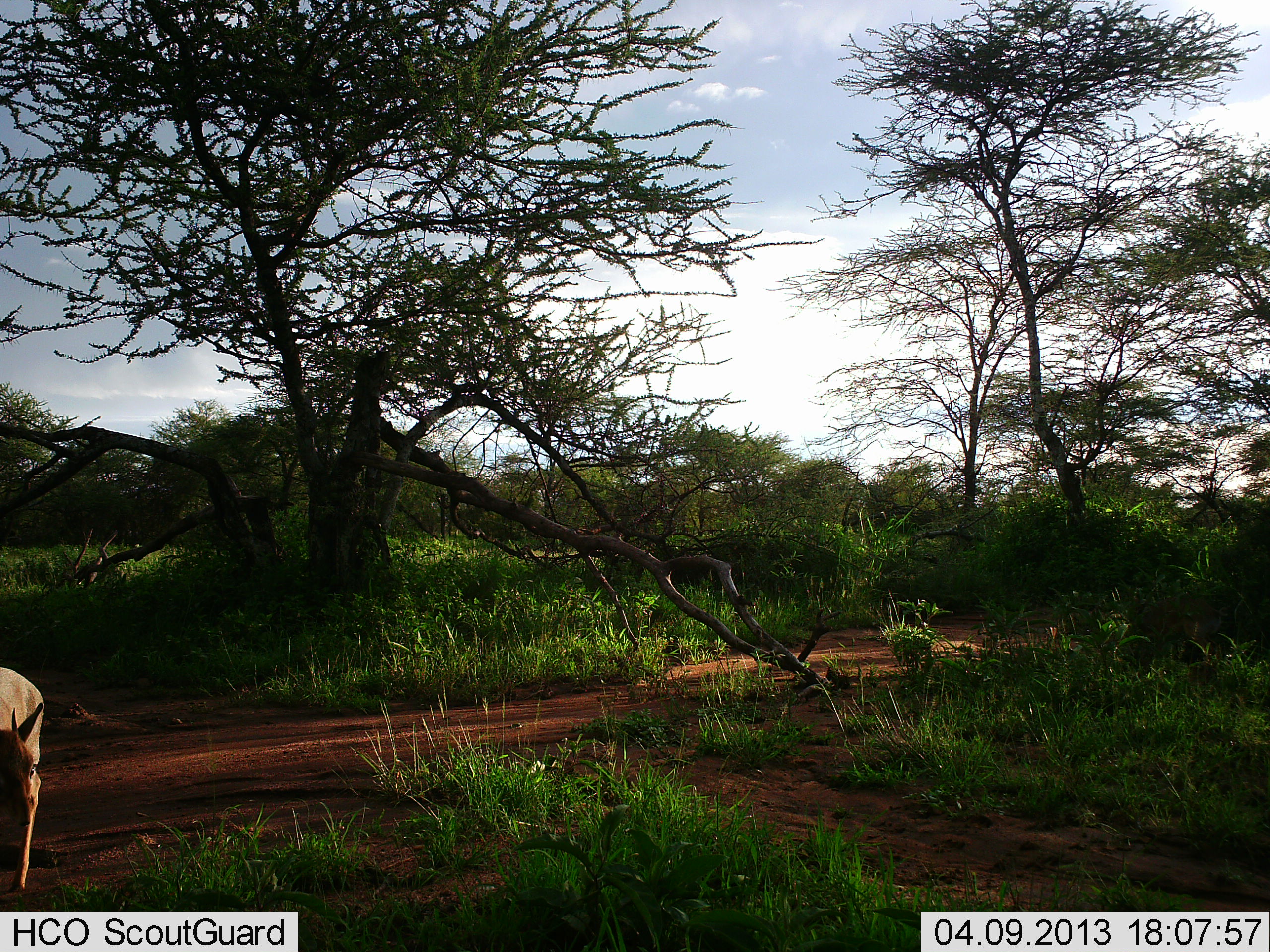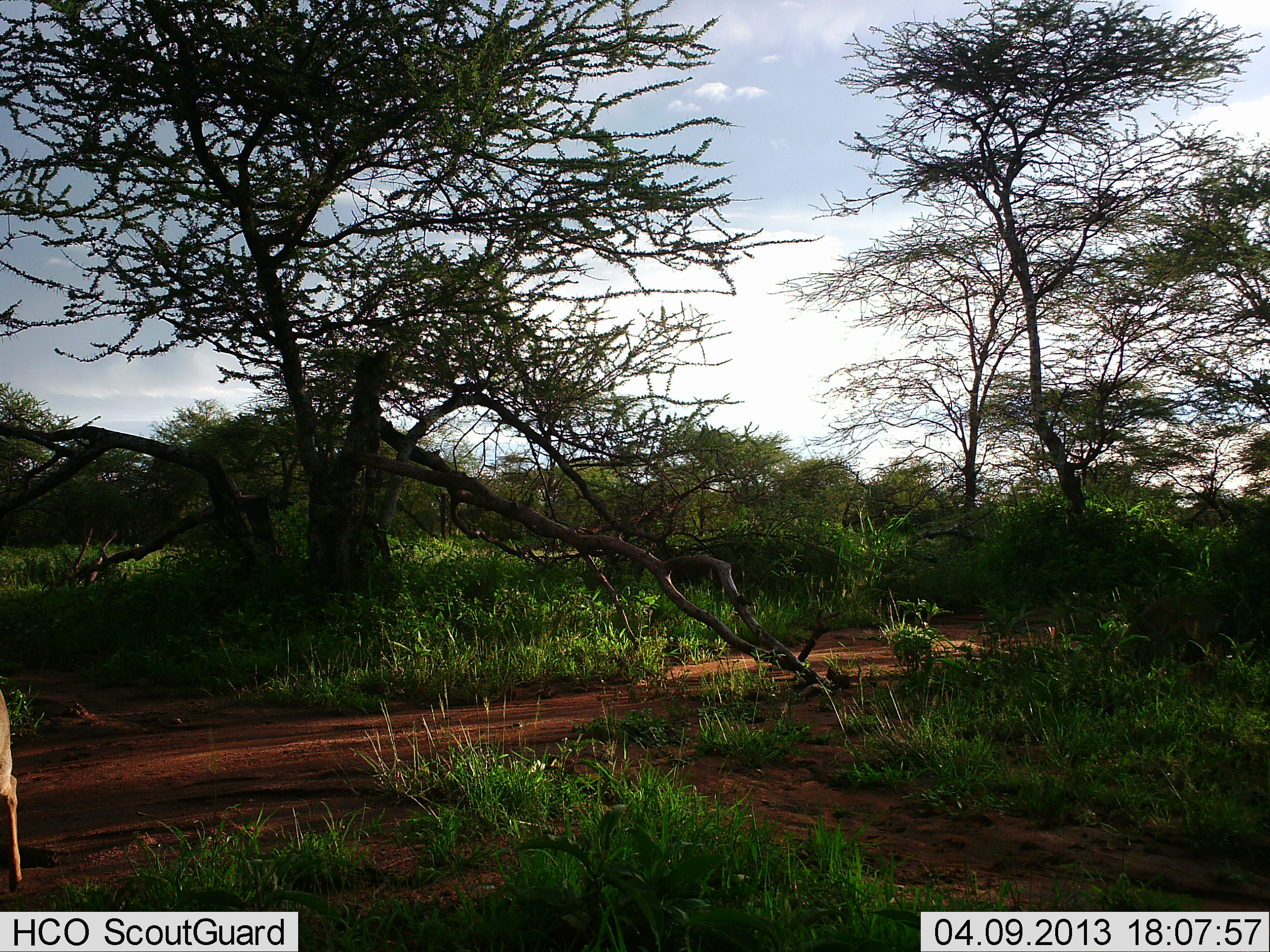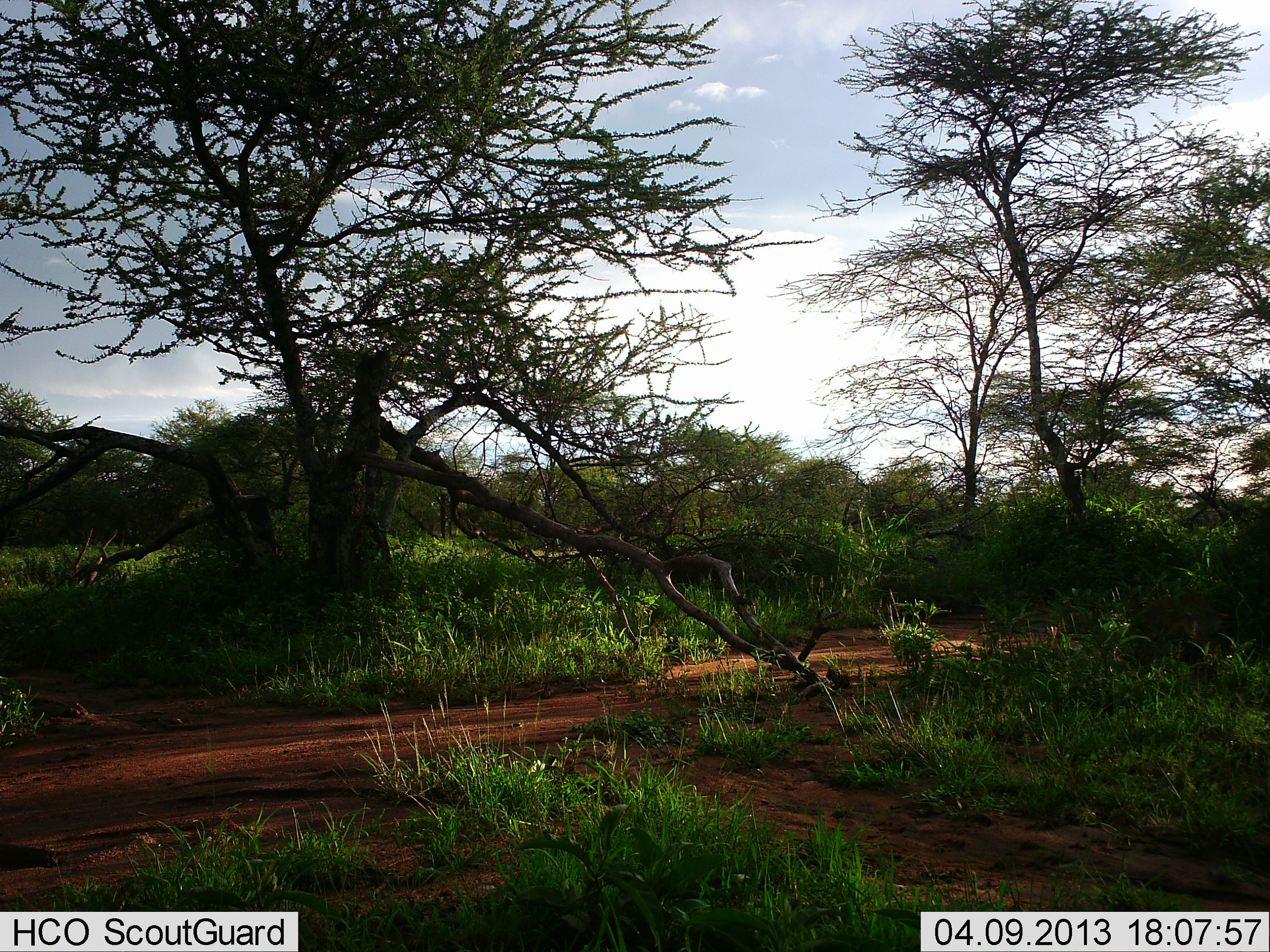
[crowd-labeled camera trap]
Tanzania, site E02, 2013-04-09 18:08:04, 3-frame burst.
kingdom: Animalia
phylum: Chordata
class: Mammalia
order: Artiodactyla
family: Bovidae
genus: Madoqua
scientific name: Madoqua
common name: dikdik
Dikdik (Madoqua), count 1. Behavior (volunteer vote fractions): standing 25%, resting 0%, moving 75%, interacting 0%. Young present (vote fraction): 0%. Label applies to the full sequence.